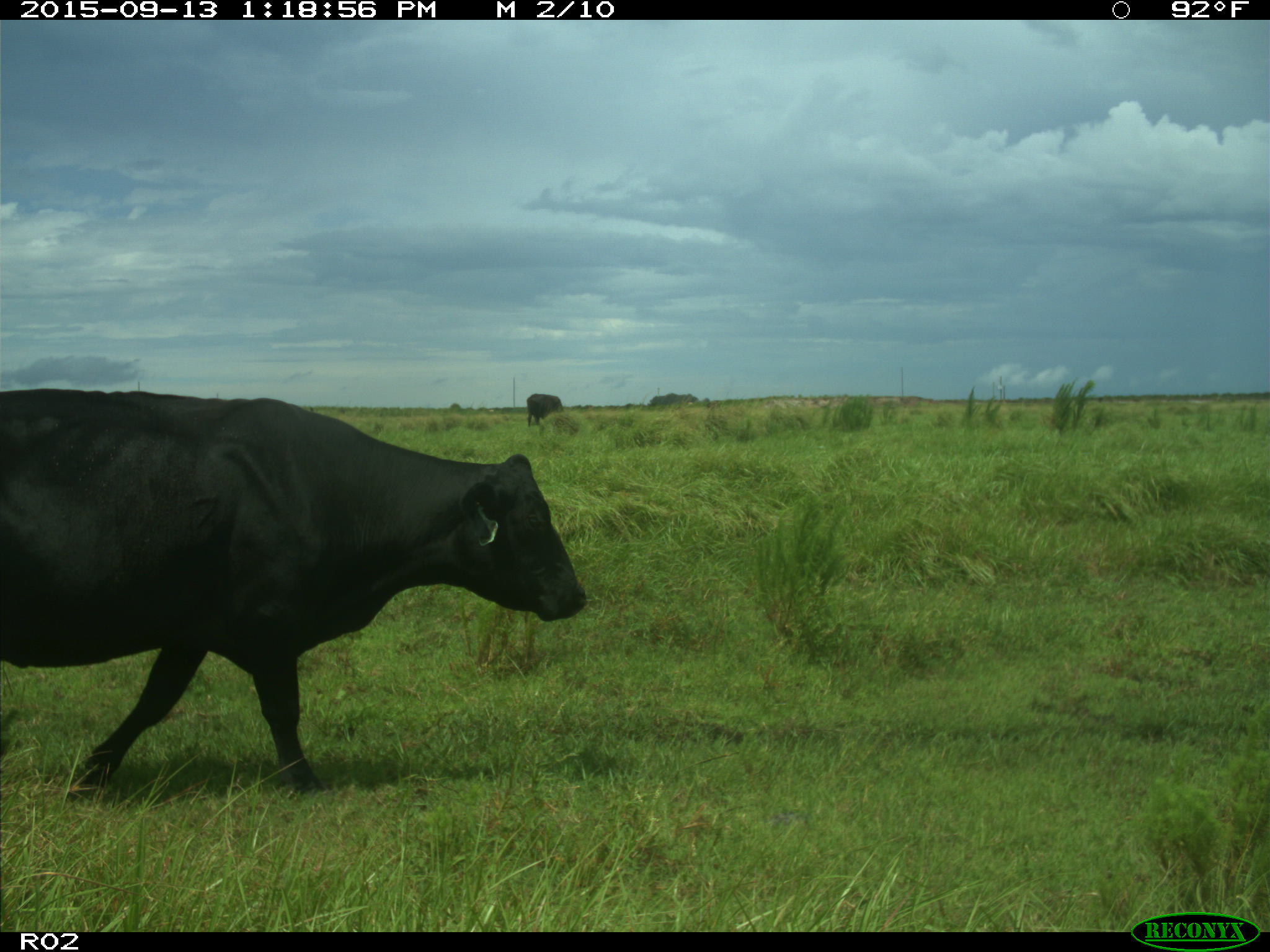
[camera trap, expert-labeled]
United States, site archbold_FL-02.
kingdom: Animalia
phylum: Chordata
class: Mammalia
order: Artiodactyla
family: Bovidae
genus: Bos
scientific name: Bos taurus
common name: domestic cow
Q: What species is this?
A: Bos taurus (domestic cow).